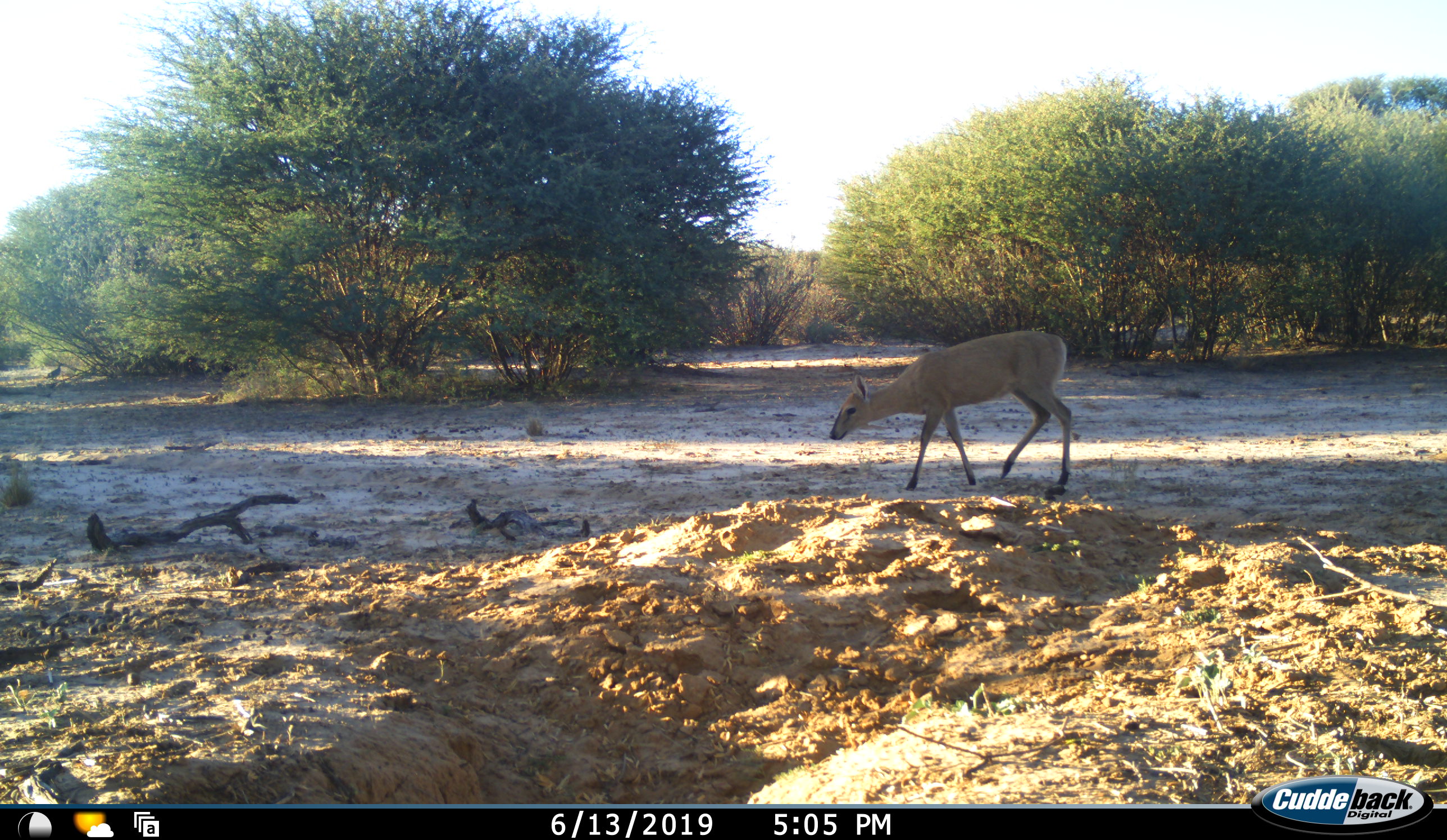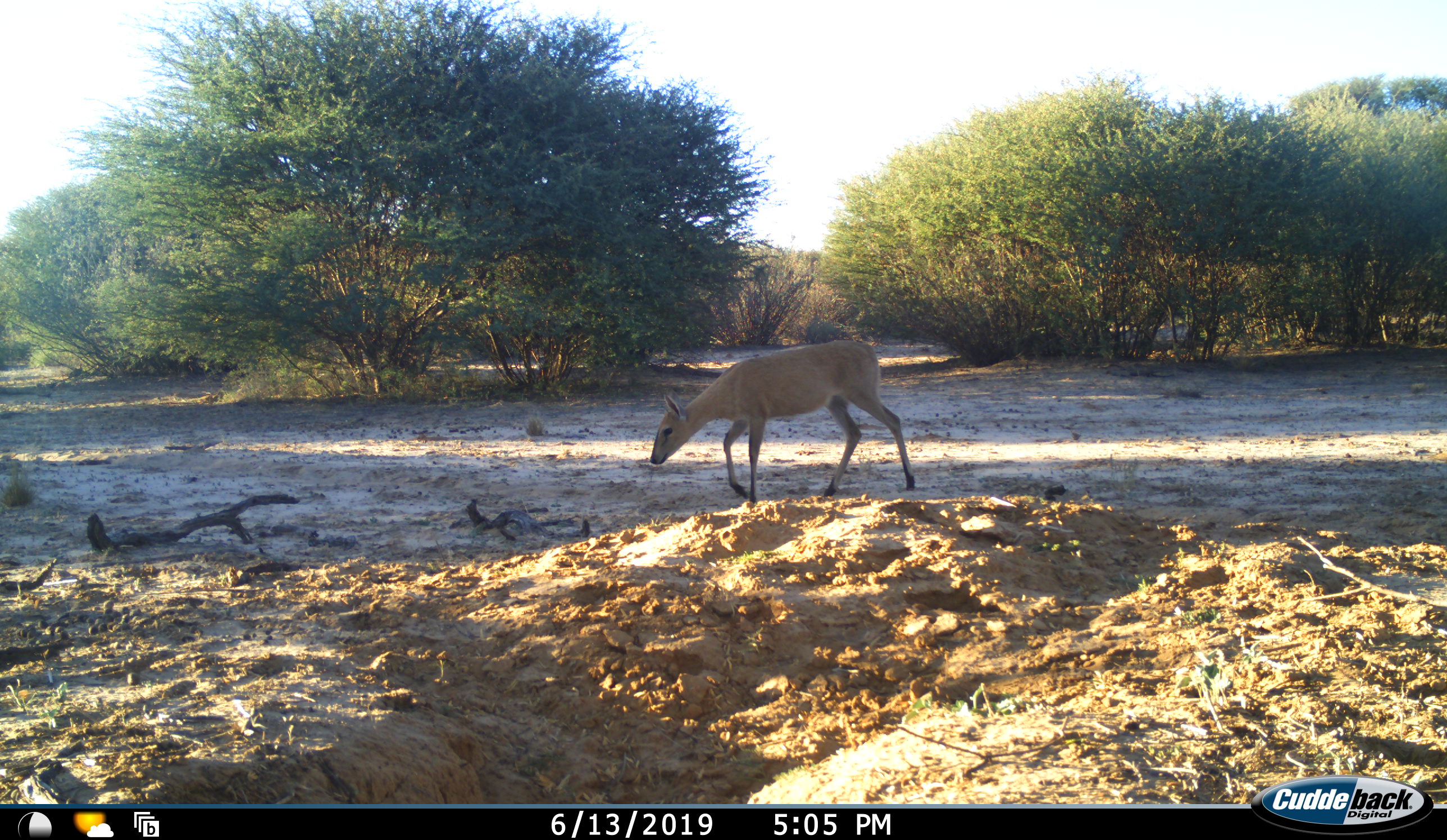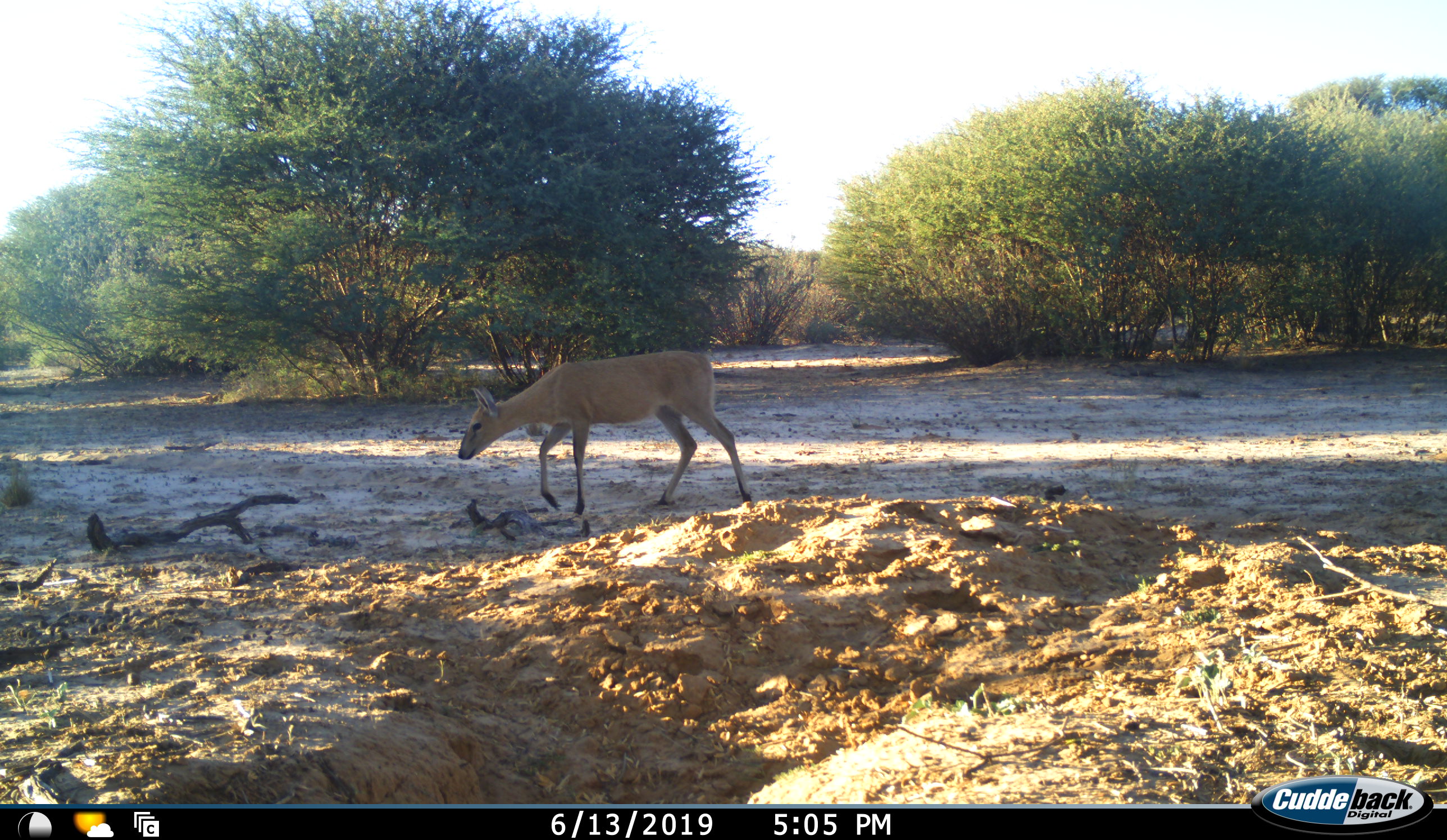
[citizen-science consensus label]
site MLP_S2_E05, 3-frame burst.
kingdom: Animalia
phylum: Chordata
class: Mammalia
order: Artiodactyla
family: Bovidae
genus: Sylvicapra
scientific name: Sylvicapra grimmia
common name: common duiker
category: duikercommongrey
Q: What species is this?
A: Duikercommongrey (common duiker) (Sylvicapra grimmia).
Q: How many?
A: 1.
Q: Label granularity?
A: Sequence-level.